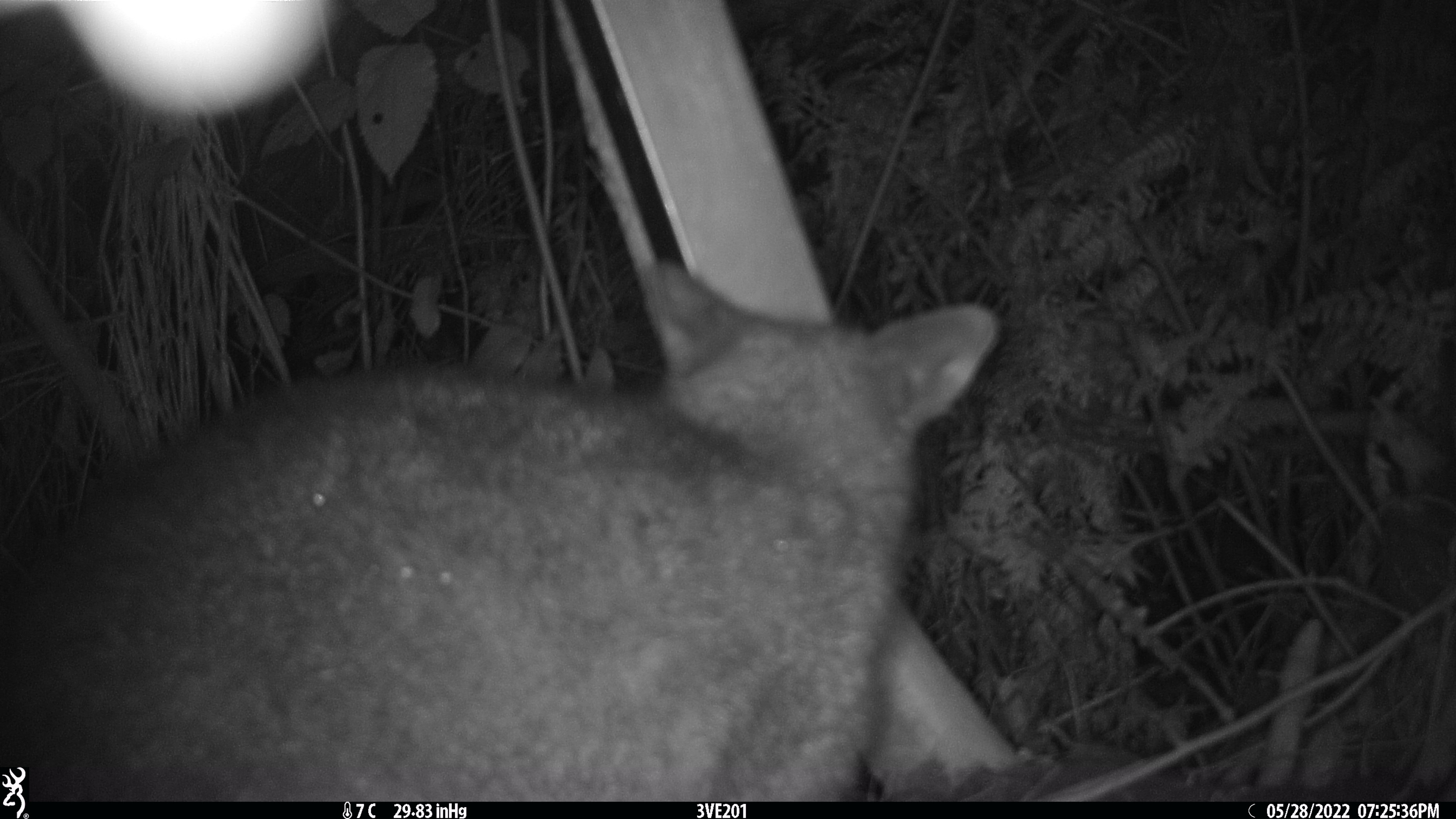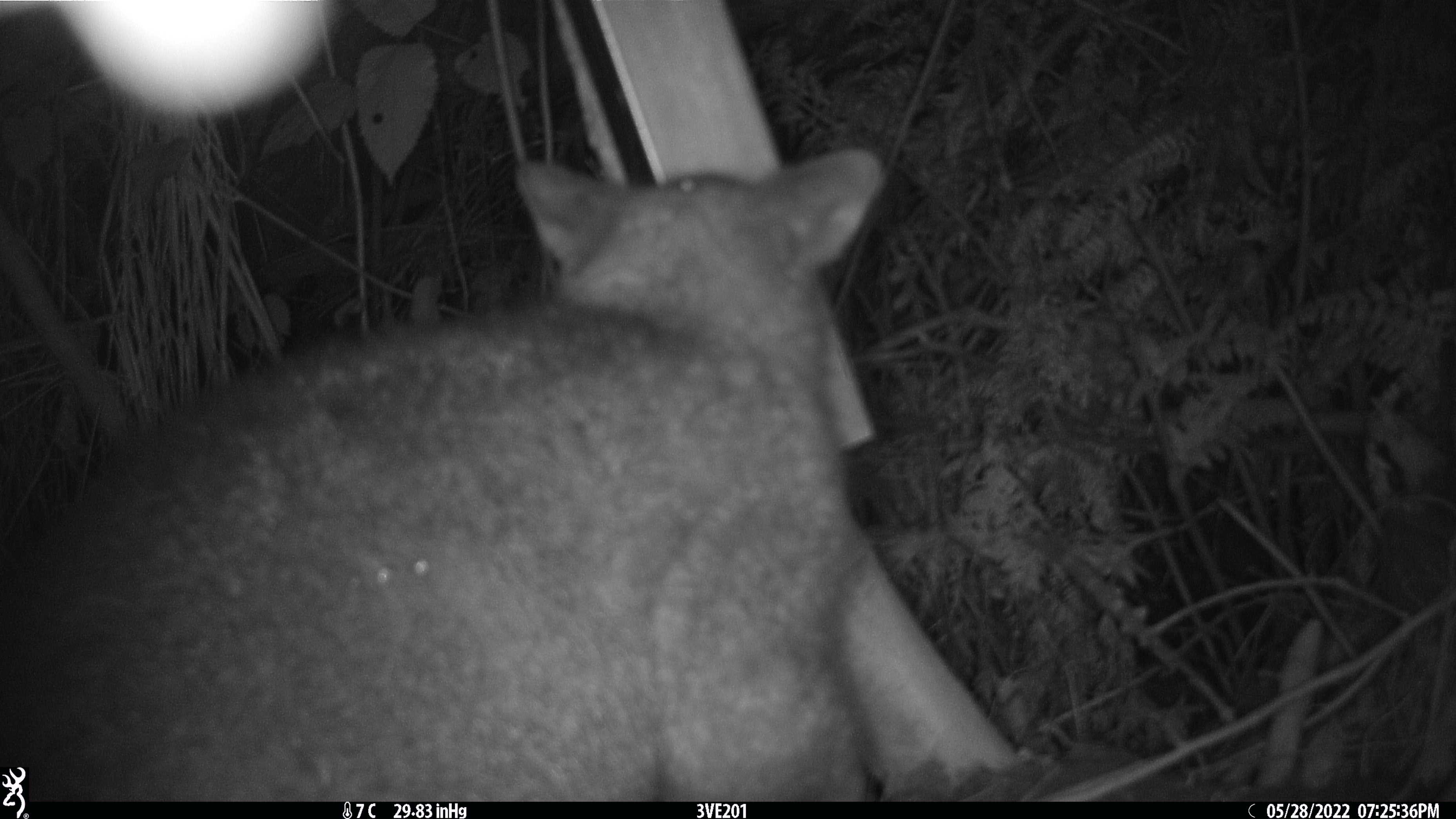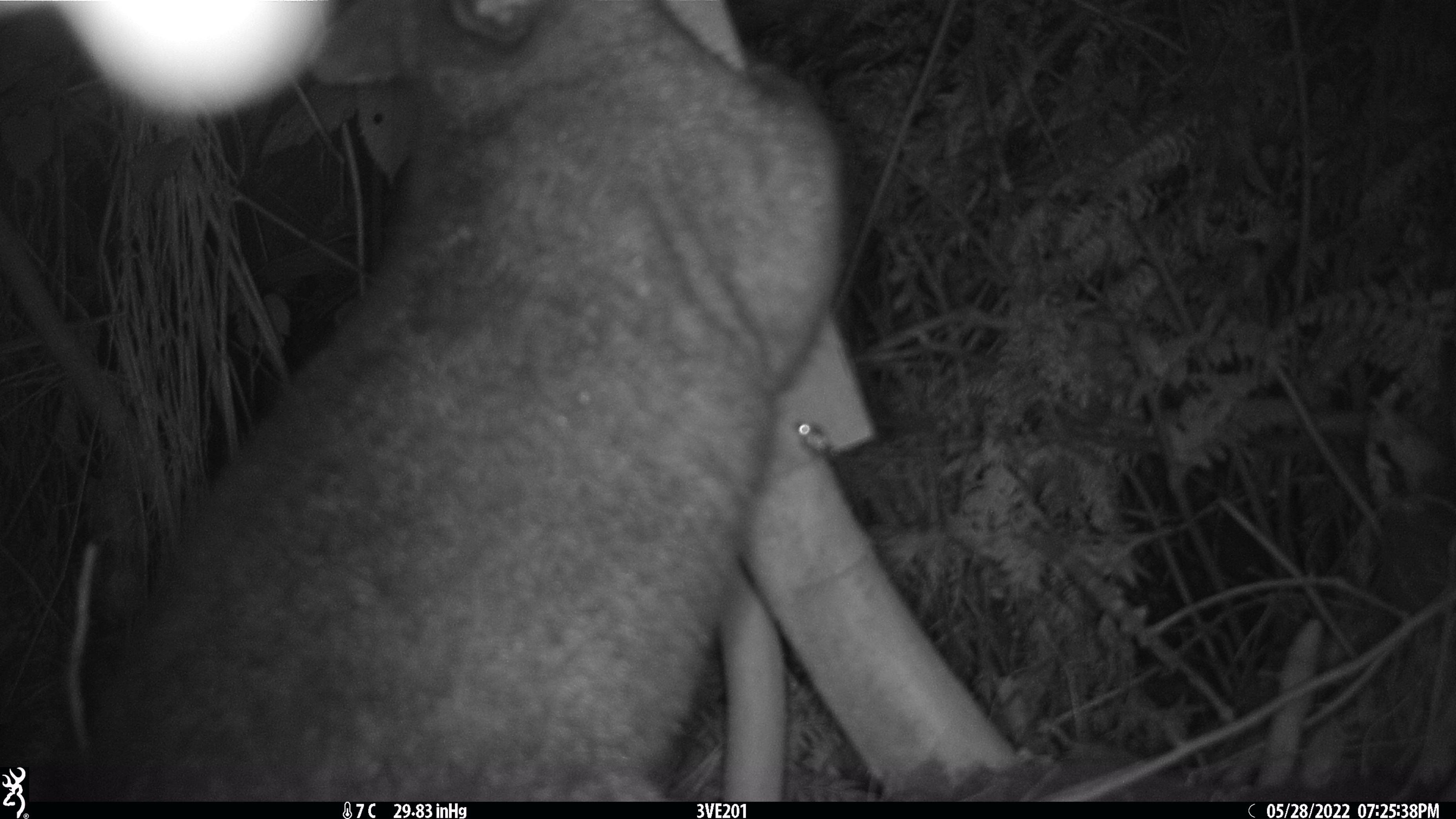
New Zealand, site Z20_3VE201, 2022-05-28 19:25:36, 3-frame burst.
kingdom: Animalia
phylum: Chordata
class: Mammalia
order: Diprotodontia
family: Phalangeridae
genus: Trichosurus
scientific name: Trichosurus vulpecula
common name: common brushtail possum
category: possum